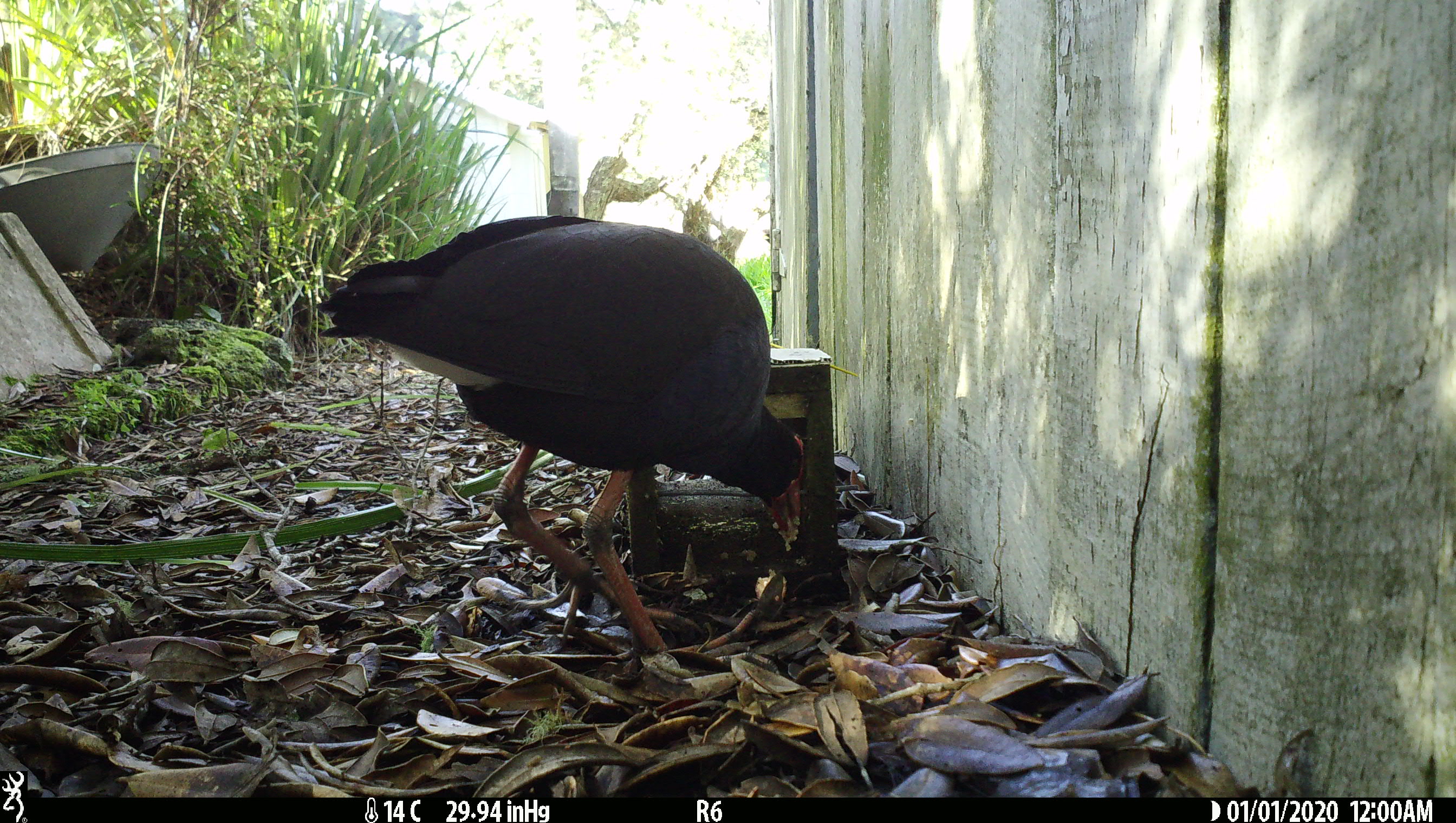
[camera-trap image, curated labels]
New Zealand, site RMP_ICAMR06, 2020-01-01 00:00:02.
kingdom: Animalia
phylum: Chordata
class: Aves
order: Gruiformes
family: Rallidae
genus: Porphyrio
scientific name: Porphyrio melanotus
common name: australasian swamphen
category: pukeko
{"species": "pukeko (australasian swamphen) (Porphyrio melanotus)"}